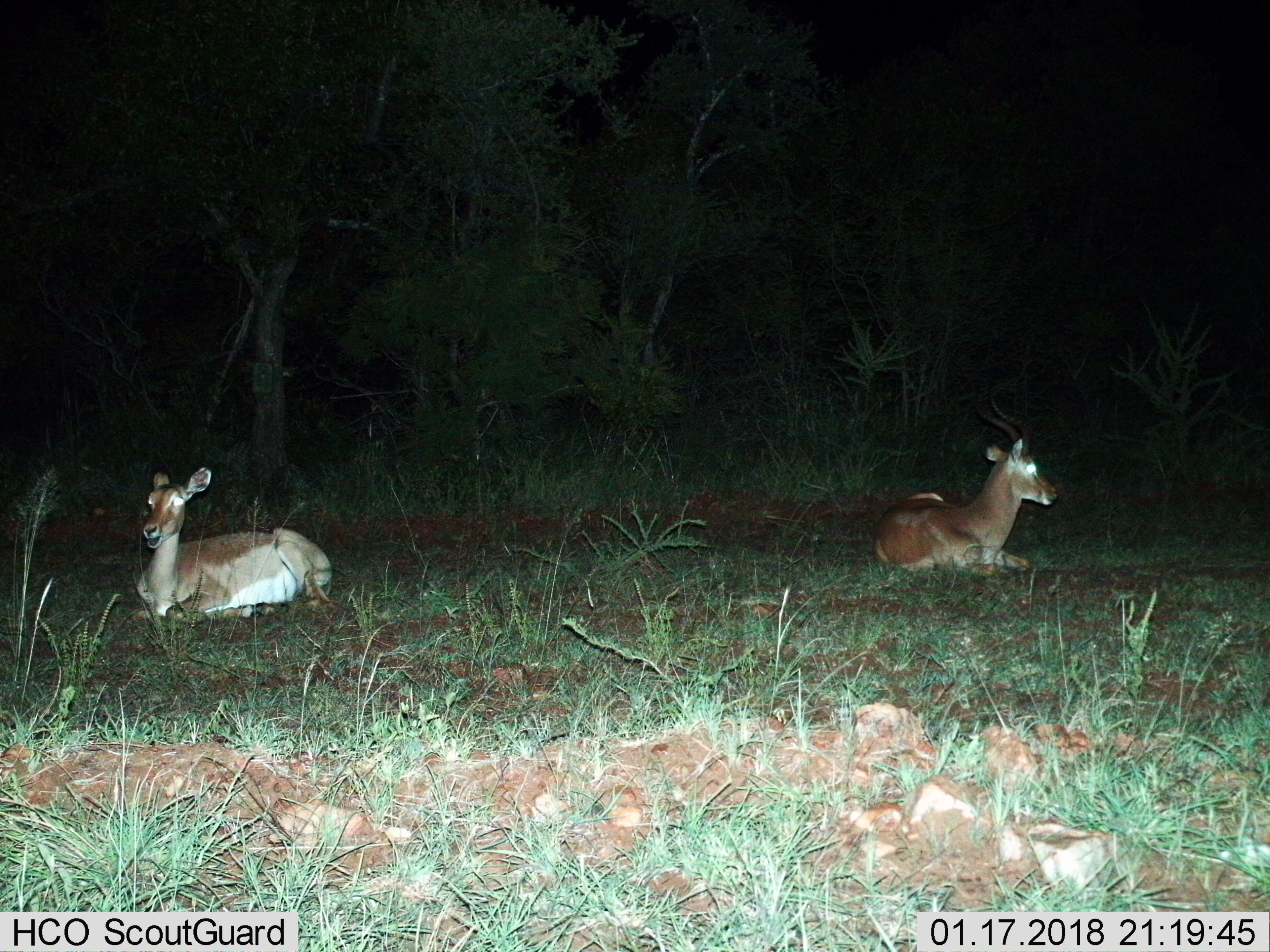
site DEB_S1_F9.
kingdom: Animalia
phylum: Chordata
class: Mammalia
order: Artiodactyla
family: Bovidae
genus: Aepyceros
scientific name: Aepyceros melampus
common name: impala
Impala (Aepyceros melampus), count 2. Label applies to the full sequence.